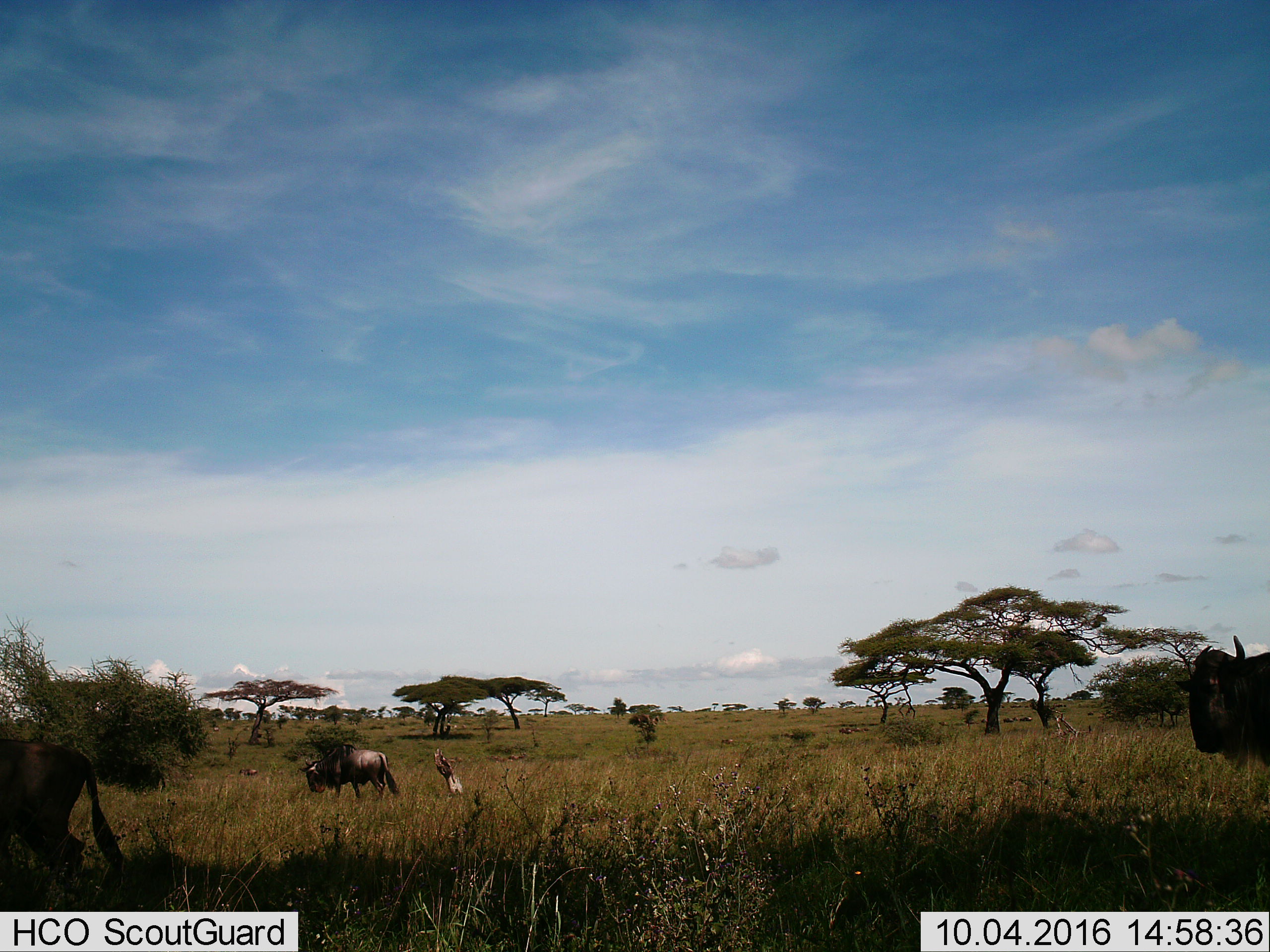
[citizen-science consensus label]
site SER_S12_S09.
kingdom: Animalia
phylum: Chordata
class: Mammalia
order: Artiodactyla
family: Bovidae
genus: Connochaetes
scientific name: Connochaetes taurinus taurinus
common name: blue wildebeest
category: wildebeestblue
Wildebeestblue (blue wildebeest) (Connochaetes taurinus taurinus), count 4. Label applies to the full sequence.